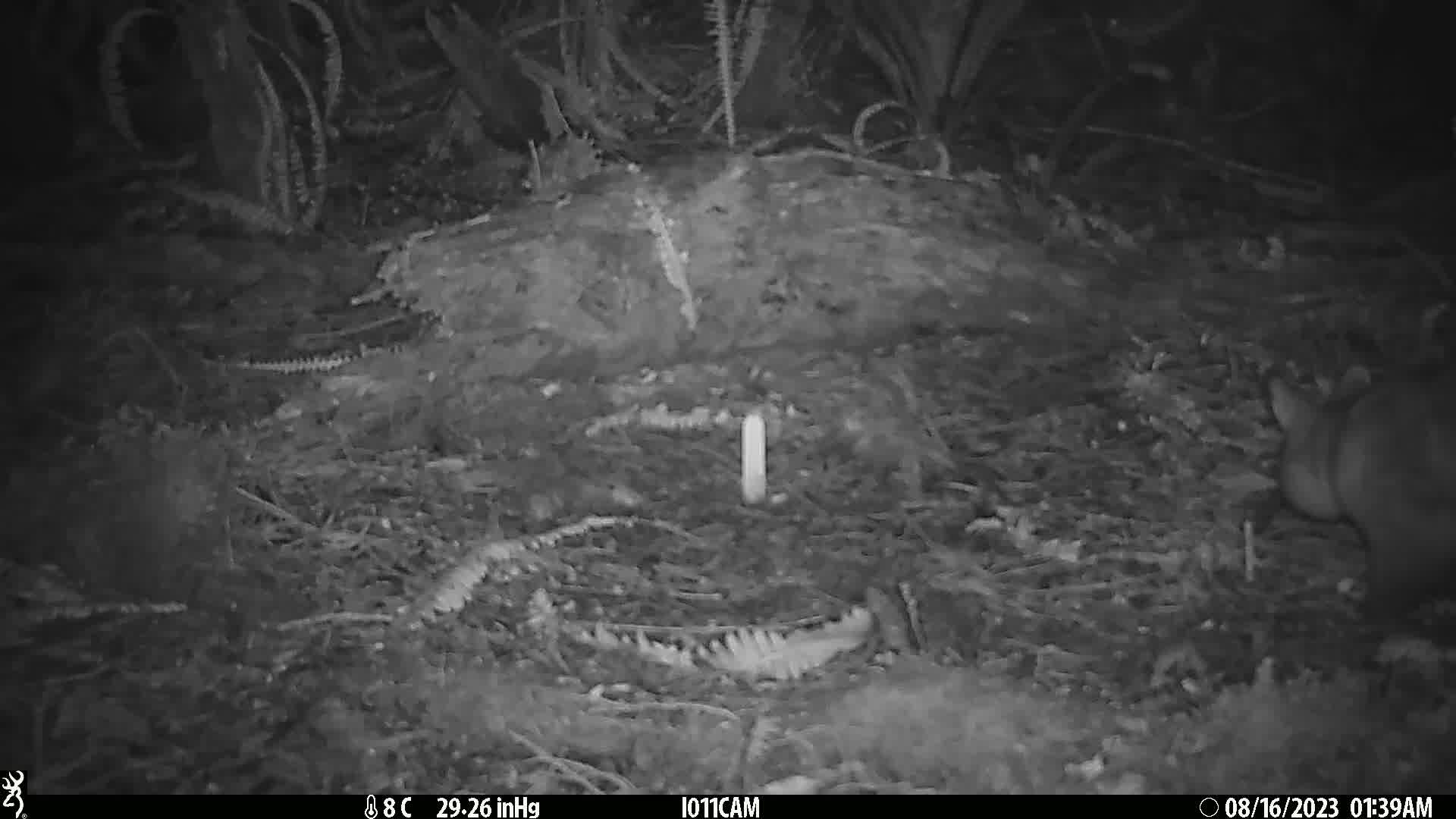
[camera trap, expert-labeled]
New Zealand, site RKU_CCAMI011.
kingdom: Animalia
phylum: Chordata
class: Mammalia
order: Diprotodontia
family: Phalangeridae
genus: Trichosurus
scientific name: Trichosurus vulpecula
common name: common brushtail possum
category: possum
Possum (common brushtail possum) (Trichosurus vulpecula).